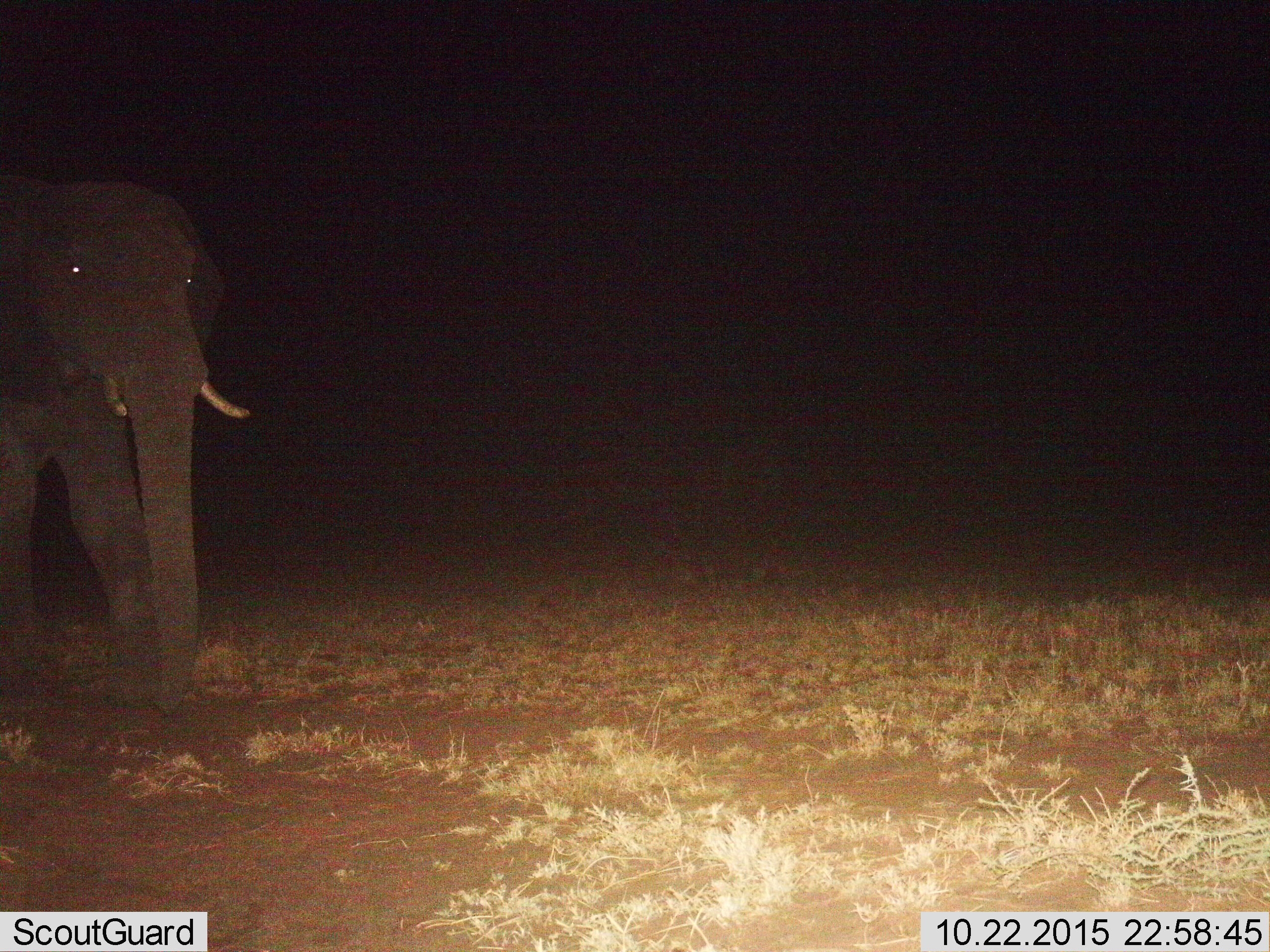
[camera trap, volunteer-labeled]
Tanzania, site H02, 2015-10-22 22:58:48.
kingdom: Animalia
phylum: Chordata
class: Mammalia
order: Proboscidea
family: Elephantidae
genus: Loxodonta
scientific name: Loxodonta africana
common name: african bush elephant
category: elephant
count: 1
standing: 30%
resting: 0%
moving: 70%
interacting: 0%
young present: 0%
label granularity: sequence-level